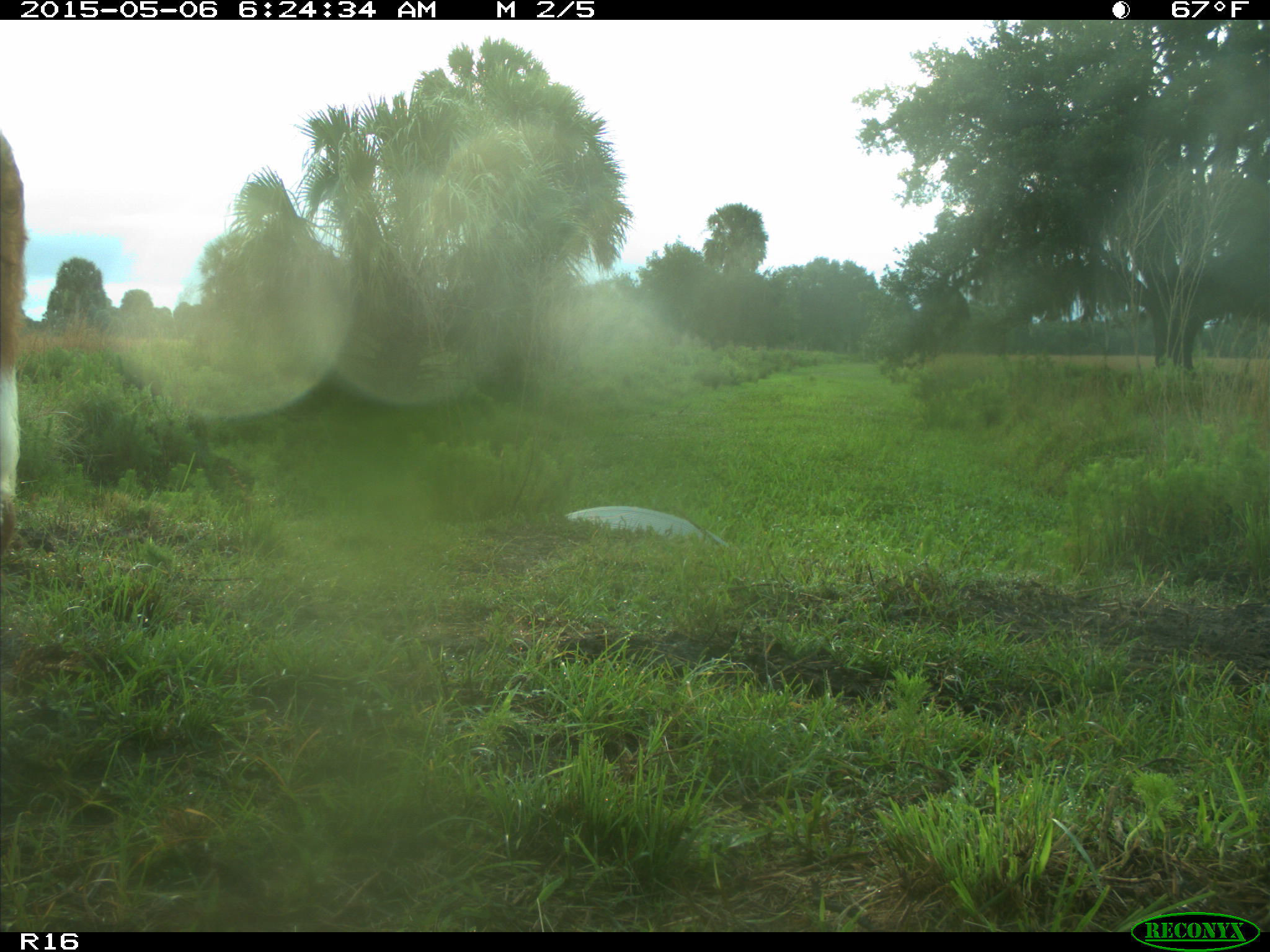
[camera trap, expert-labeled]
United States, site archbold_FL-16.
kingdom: Animalia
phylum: Chordata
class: Mammalia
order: Artiodactyla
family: Bovidae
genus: Bos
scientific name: Bos taurus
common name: domestic cow